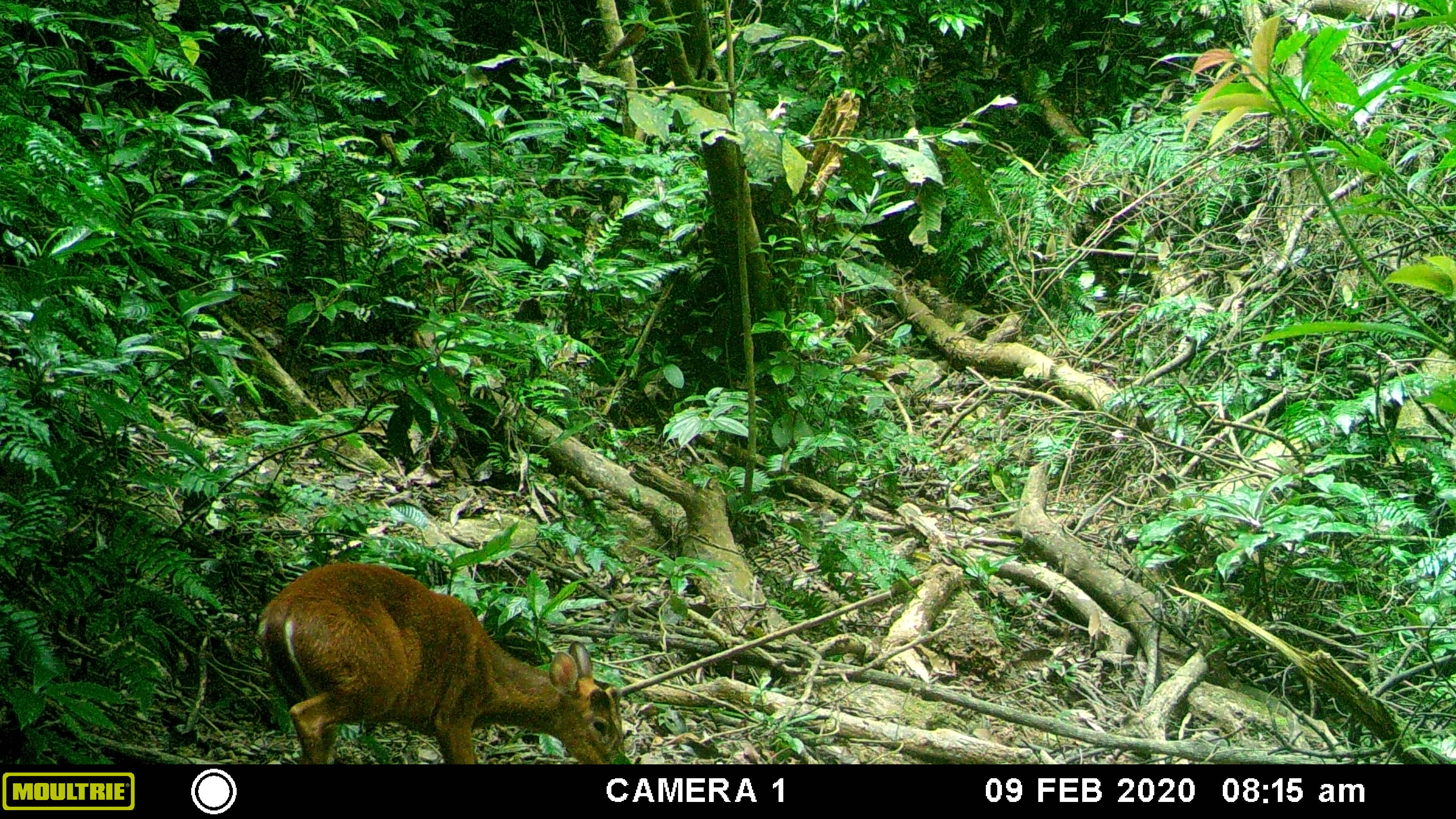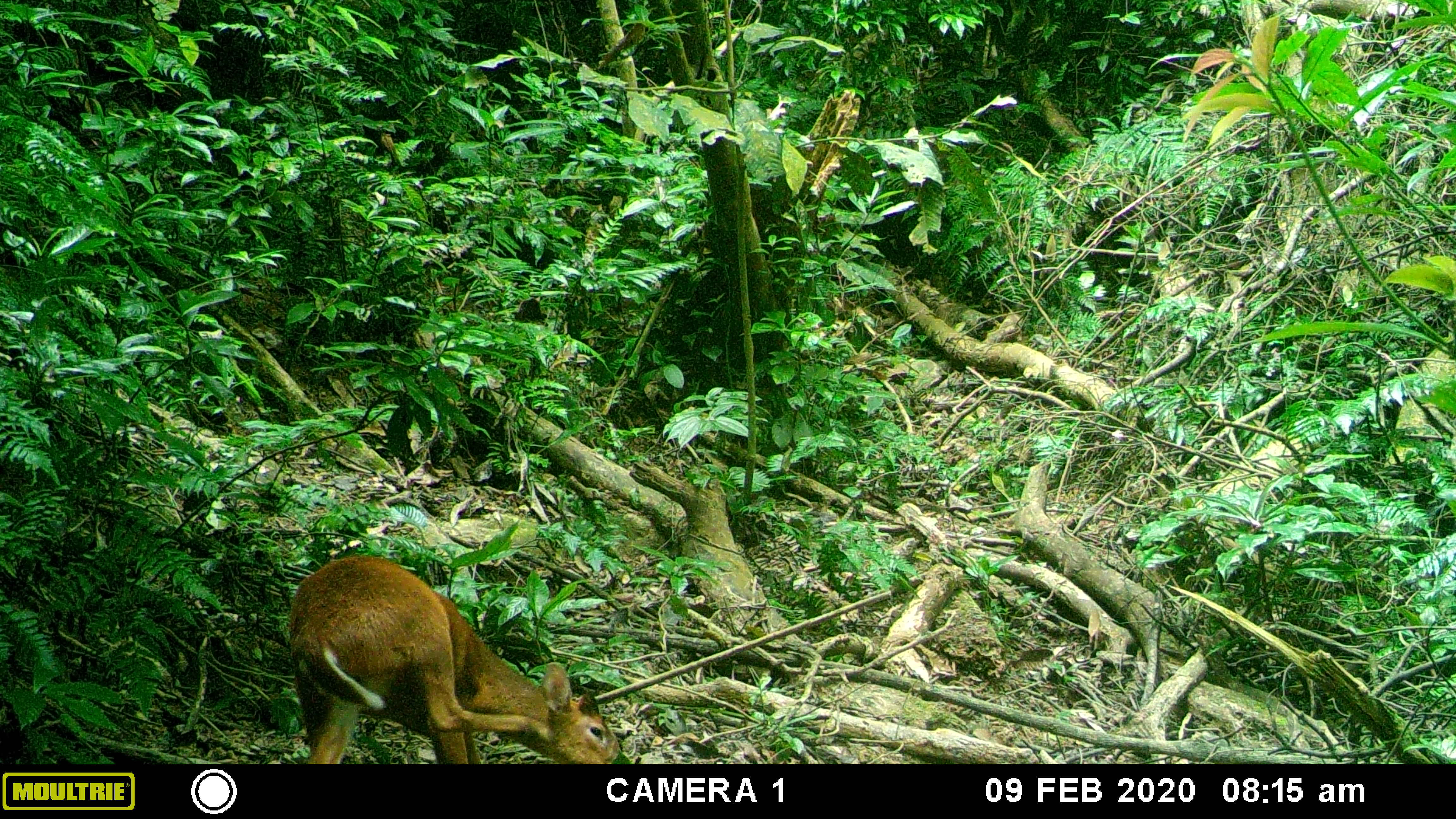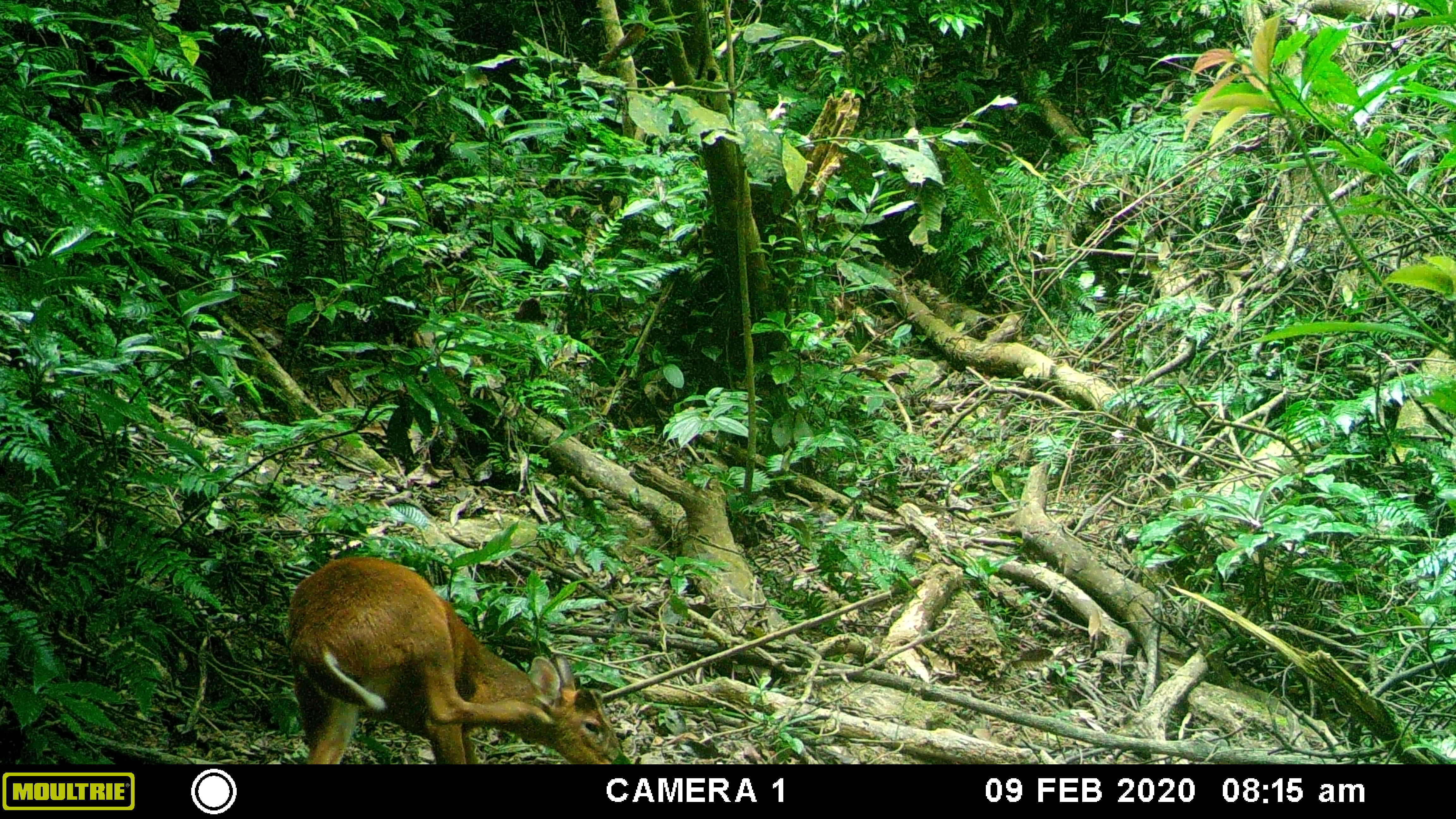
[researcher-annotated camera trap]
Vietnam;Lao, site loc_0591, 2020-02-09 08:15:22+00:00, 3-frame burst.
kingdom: Animalia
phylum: Chordata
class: Mammalia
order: Artiodactyla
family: Cervidae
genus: Muntiacus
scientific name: Muntiacus muntjak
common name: red muntjac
Red muntjac (Muntiacus muntjak). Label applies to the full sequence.